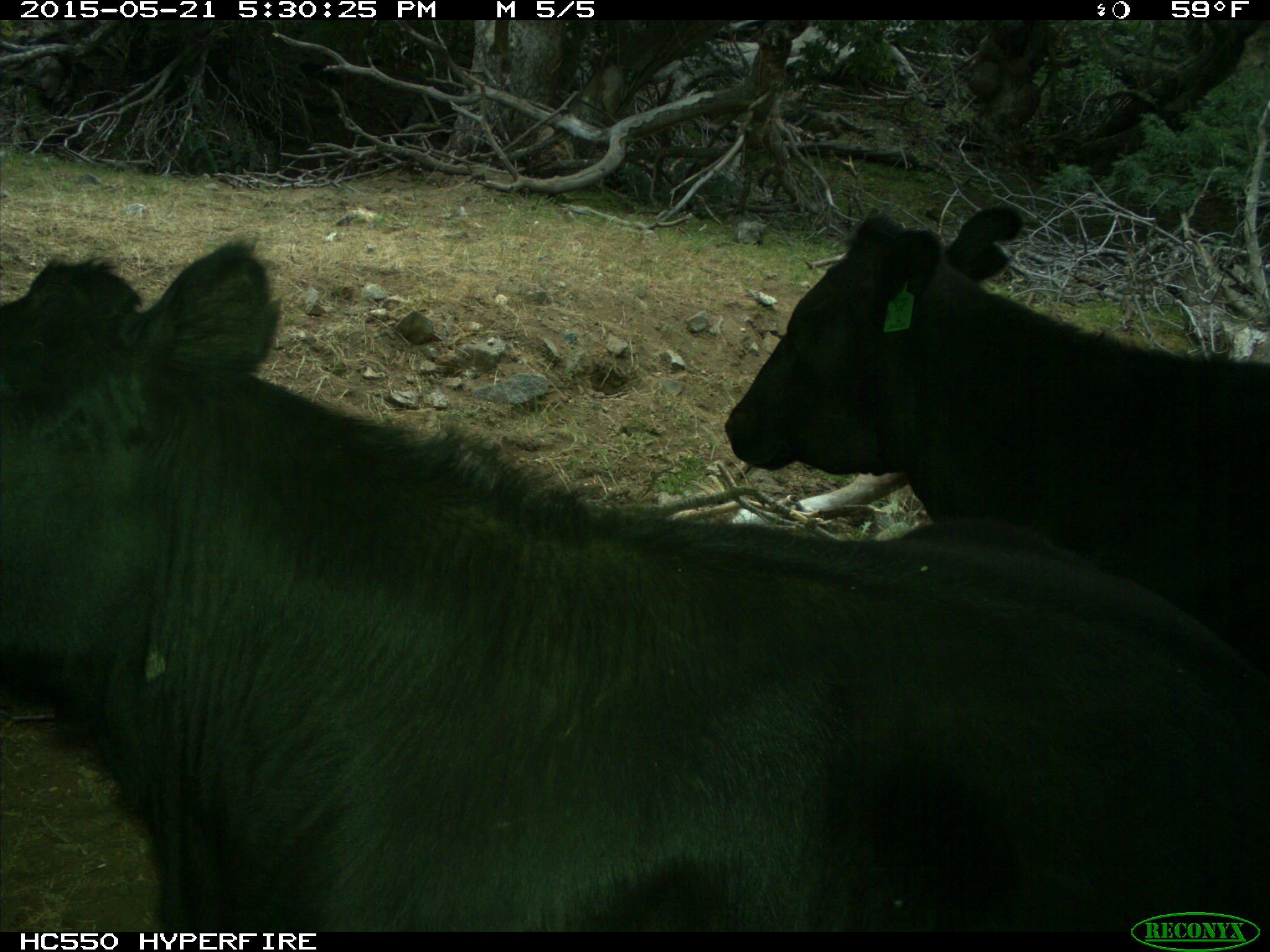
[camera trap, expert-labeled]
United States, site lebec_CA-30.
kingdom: Animalia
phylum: Chordata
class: Mammalia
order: Artiodactyla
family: Bovidae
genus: Bos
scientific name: Bos taurus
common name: domestic cow